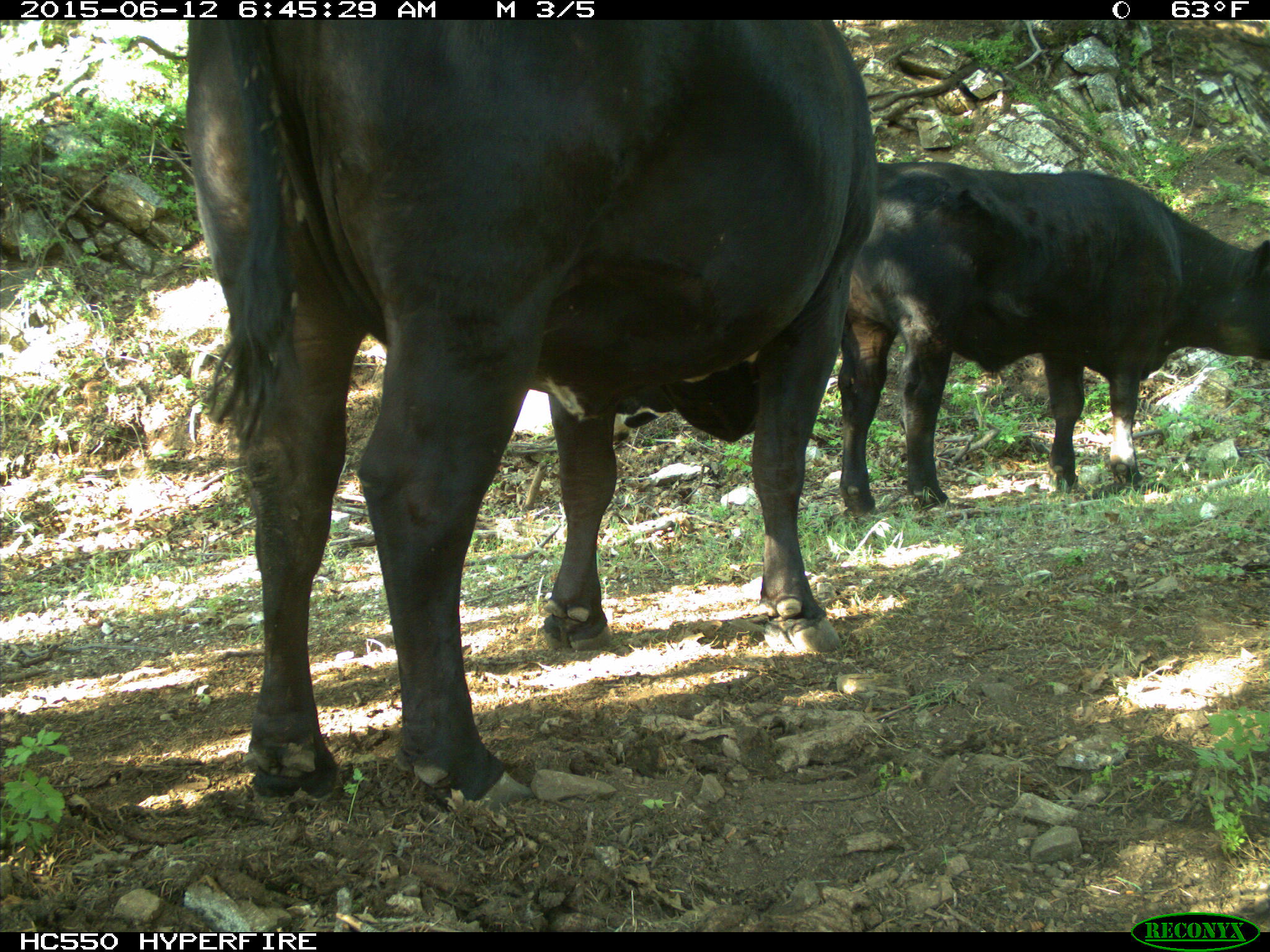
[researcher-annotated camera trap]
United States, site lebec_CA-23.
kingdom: Animalia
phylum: Chordata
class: Mammalia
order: Artiodactyla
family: Bovidae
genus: Bos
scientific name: Bos taurus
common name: domestic cow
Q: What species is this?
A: Bos taurus (domestic cow).